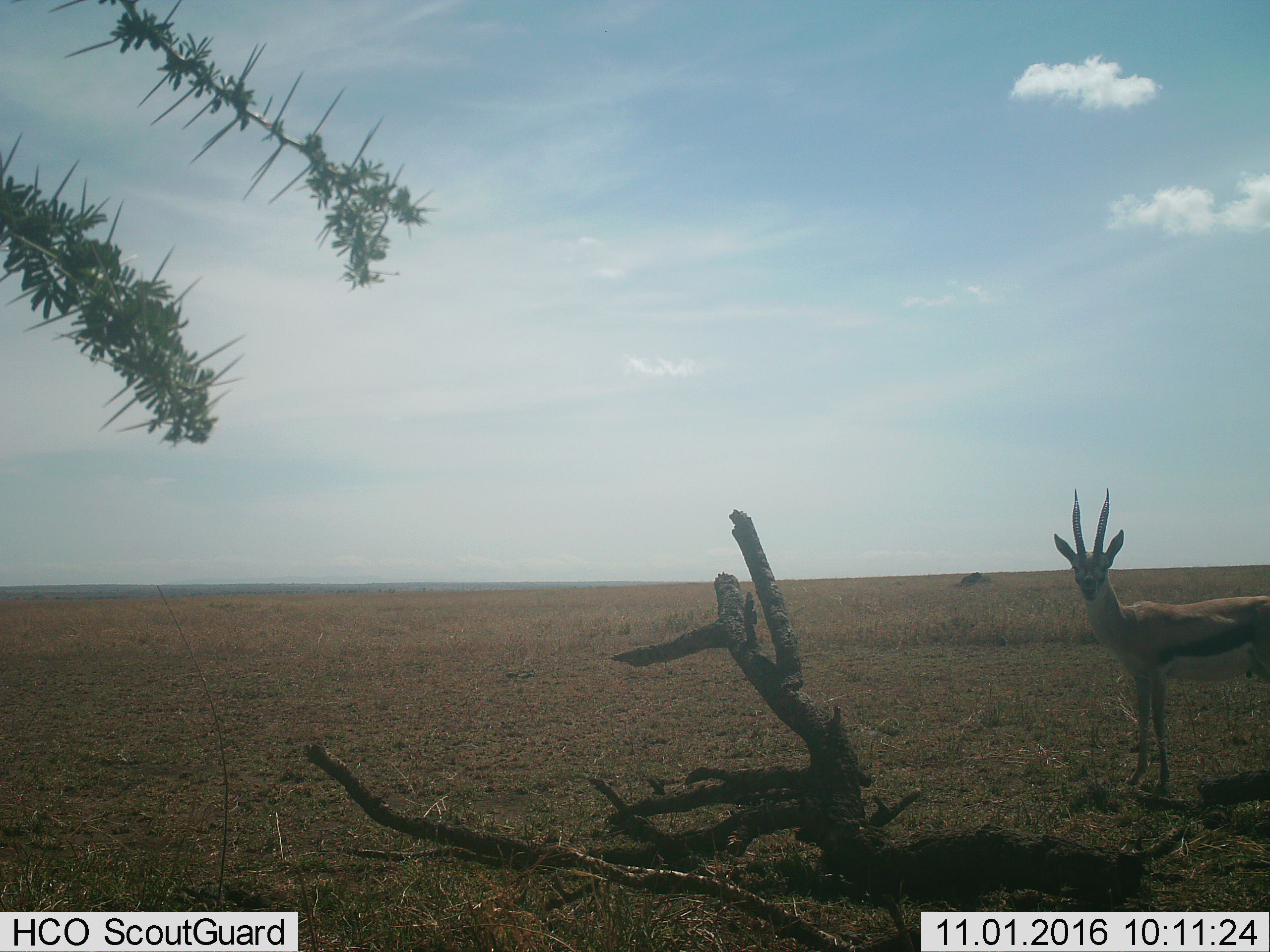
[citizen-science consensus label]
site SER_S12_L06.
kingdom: Animalia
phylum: Chordata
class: Mammalia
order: Artiodactyla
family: Bovidae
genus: Eudorcas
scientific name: Eudorcas thomsonii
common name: thomson's gazelle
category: gazellethomsons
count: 1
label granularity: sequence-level